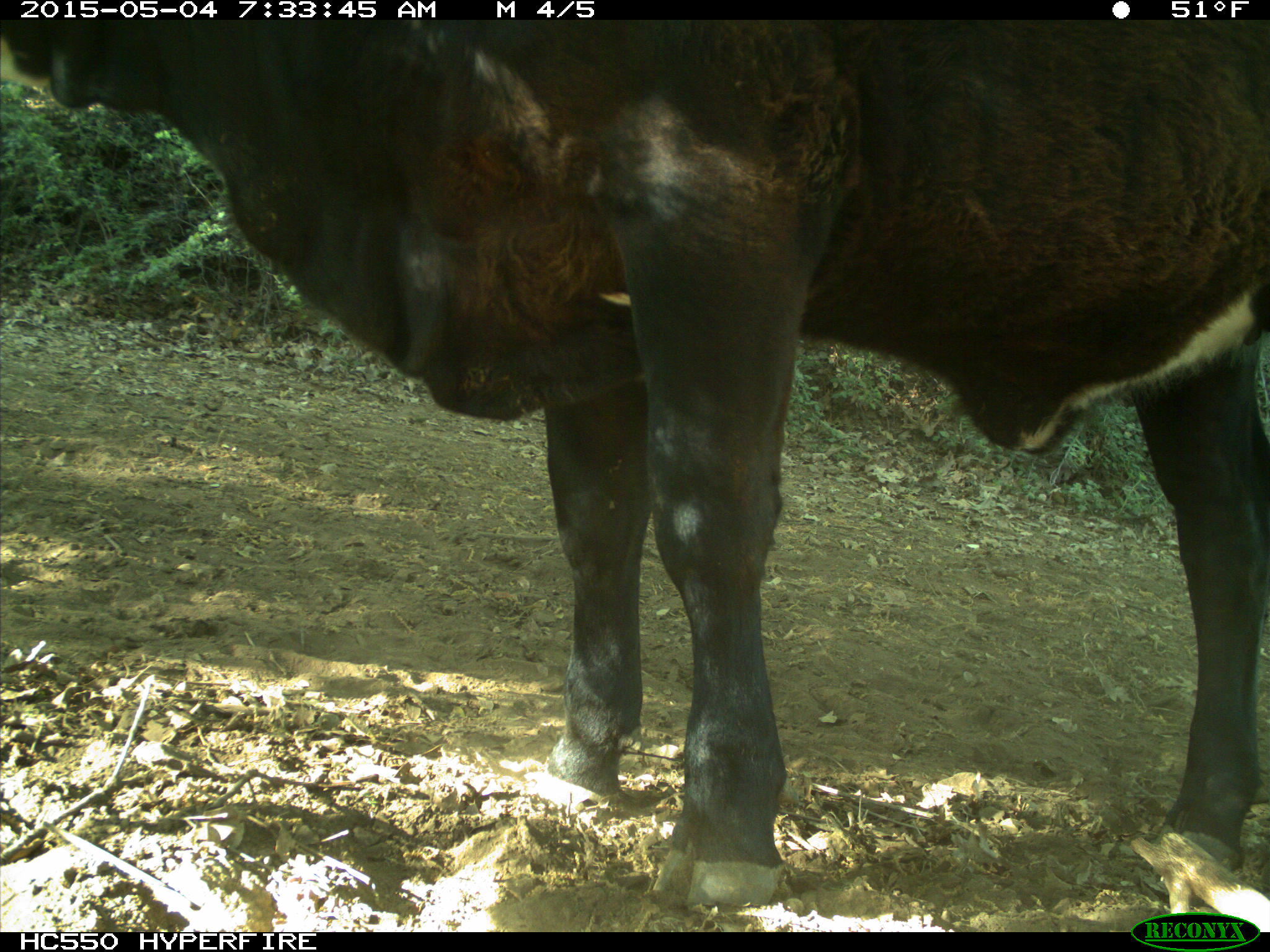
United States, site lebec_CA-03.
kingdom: Animalia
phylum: Chordata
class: Mammalia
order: Artiodactyla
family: Bovidae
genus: Bos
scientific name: Bos taurus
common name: domestic cow